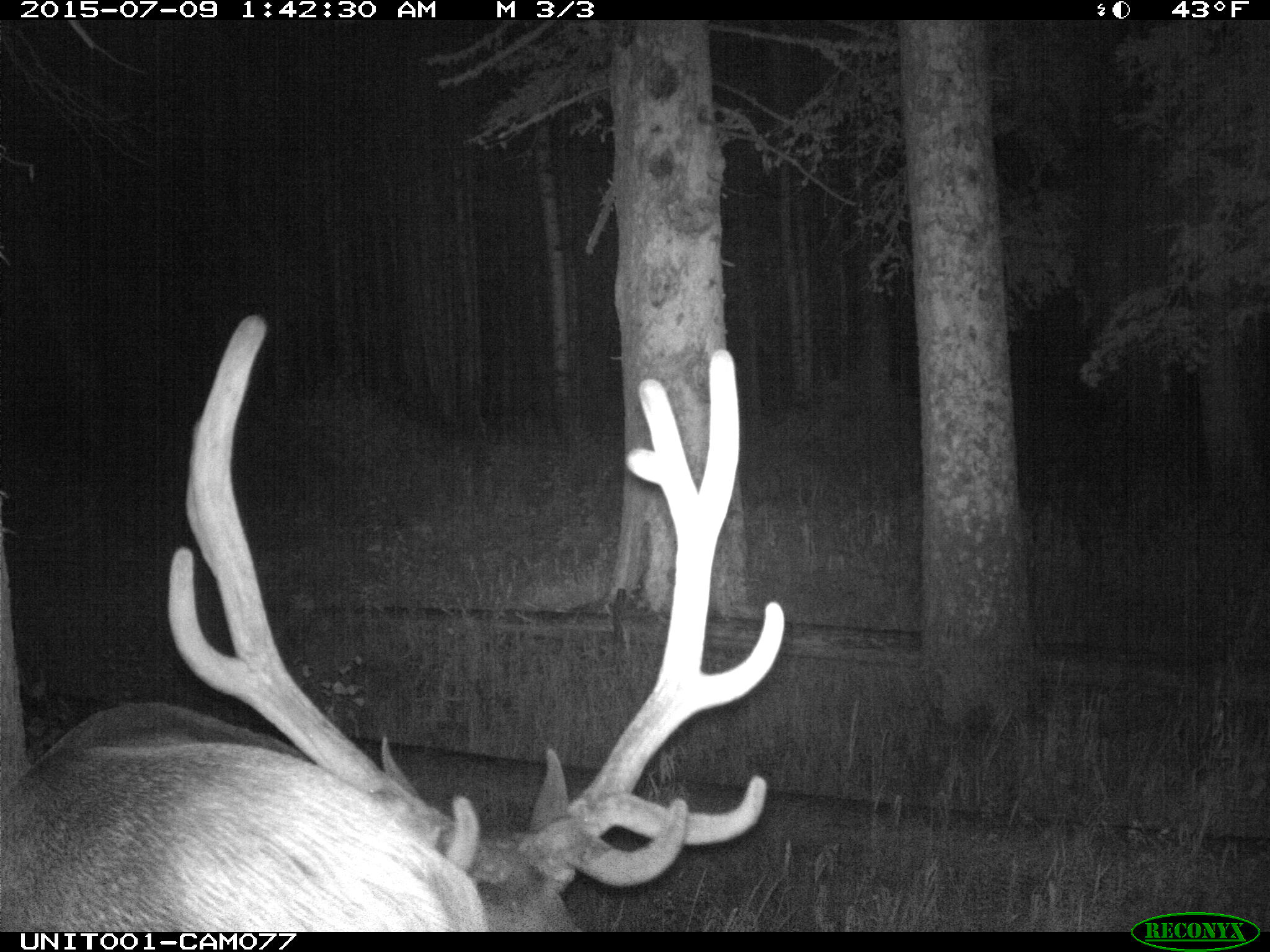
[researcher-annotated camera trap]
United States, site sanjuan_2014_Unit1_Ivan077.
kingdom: Animalia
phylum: Chordata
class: Mammalia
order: Artiodactyla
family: Cervidae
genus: Cervus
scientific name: Cervus elaphus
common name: red deer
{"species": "Cervus elaphus (red deer)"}